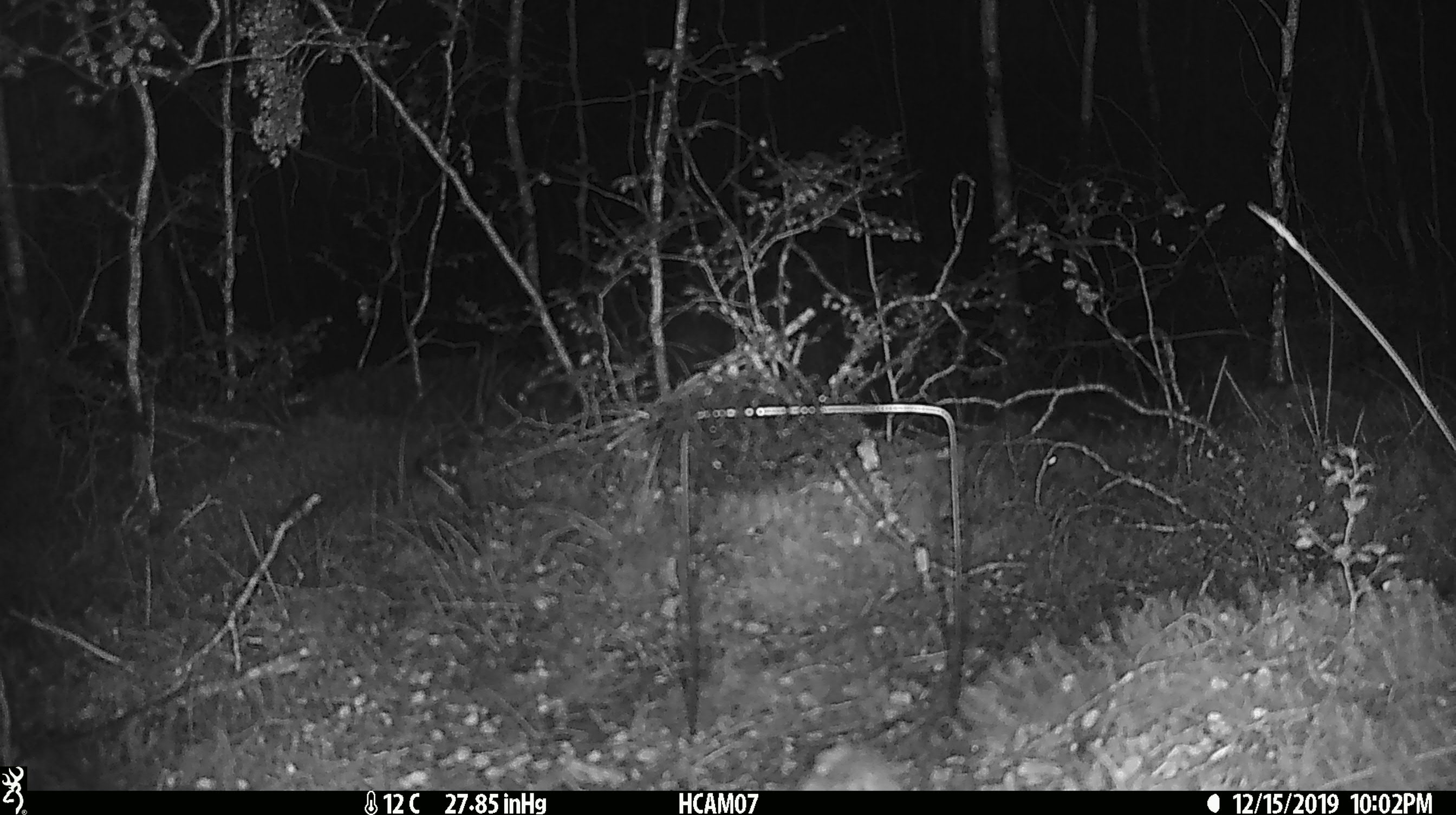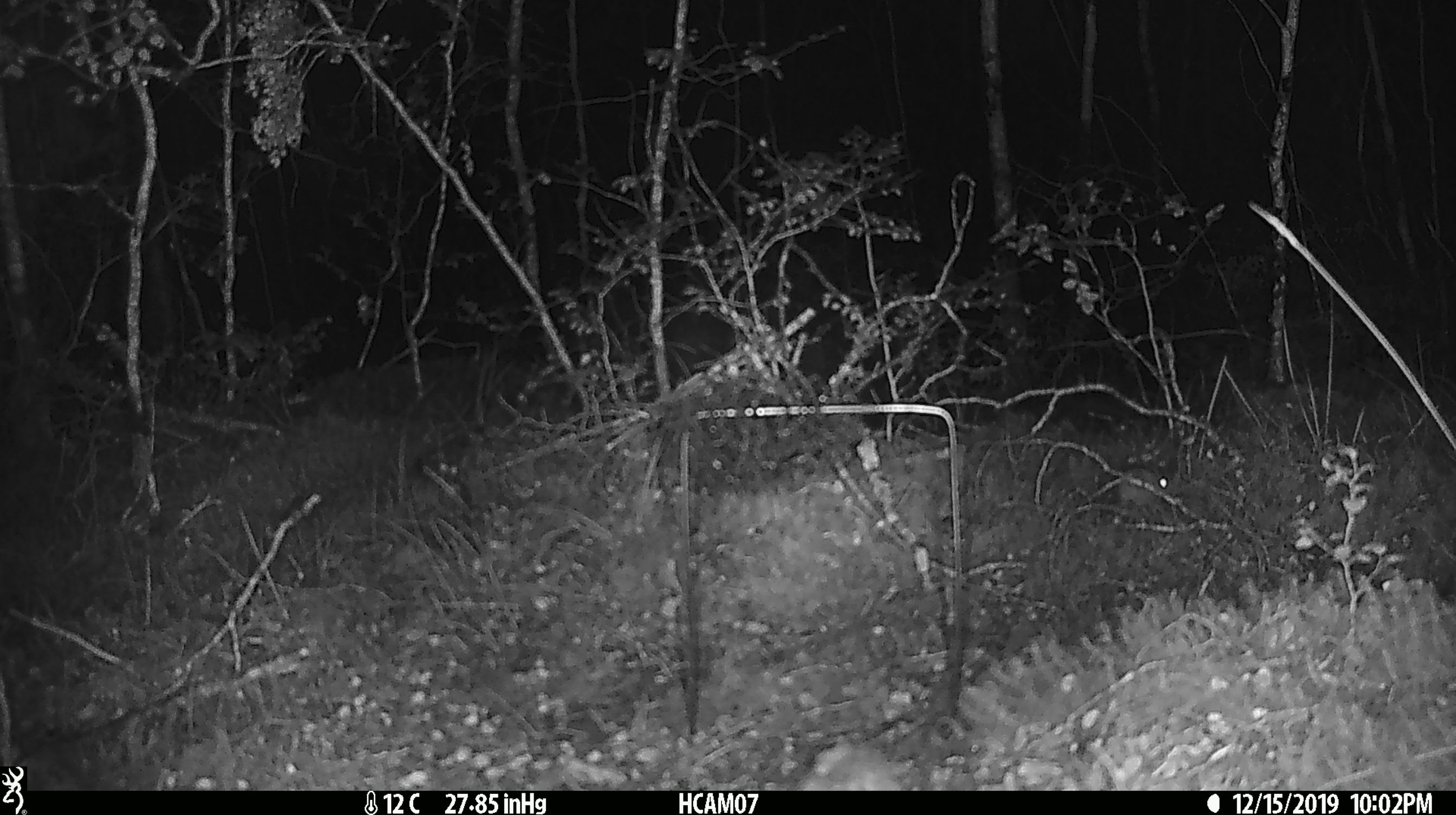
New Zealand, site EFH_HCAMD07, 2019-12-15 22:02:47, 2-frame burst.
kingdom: Animalia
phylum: Chordata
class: Mammalia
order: Rodentia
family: Muridae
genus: Mus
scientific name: Mus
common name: mouse